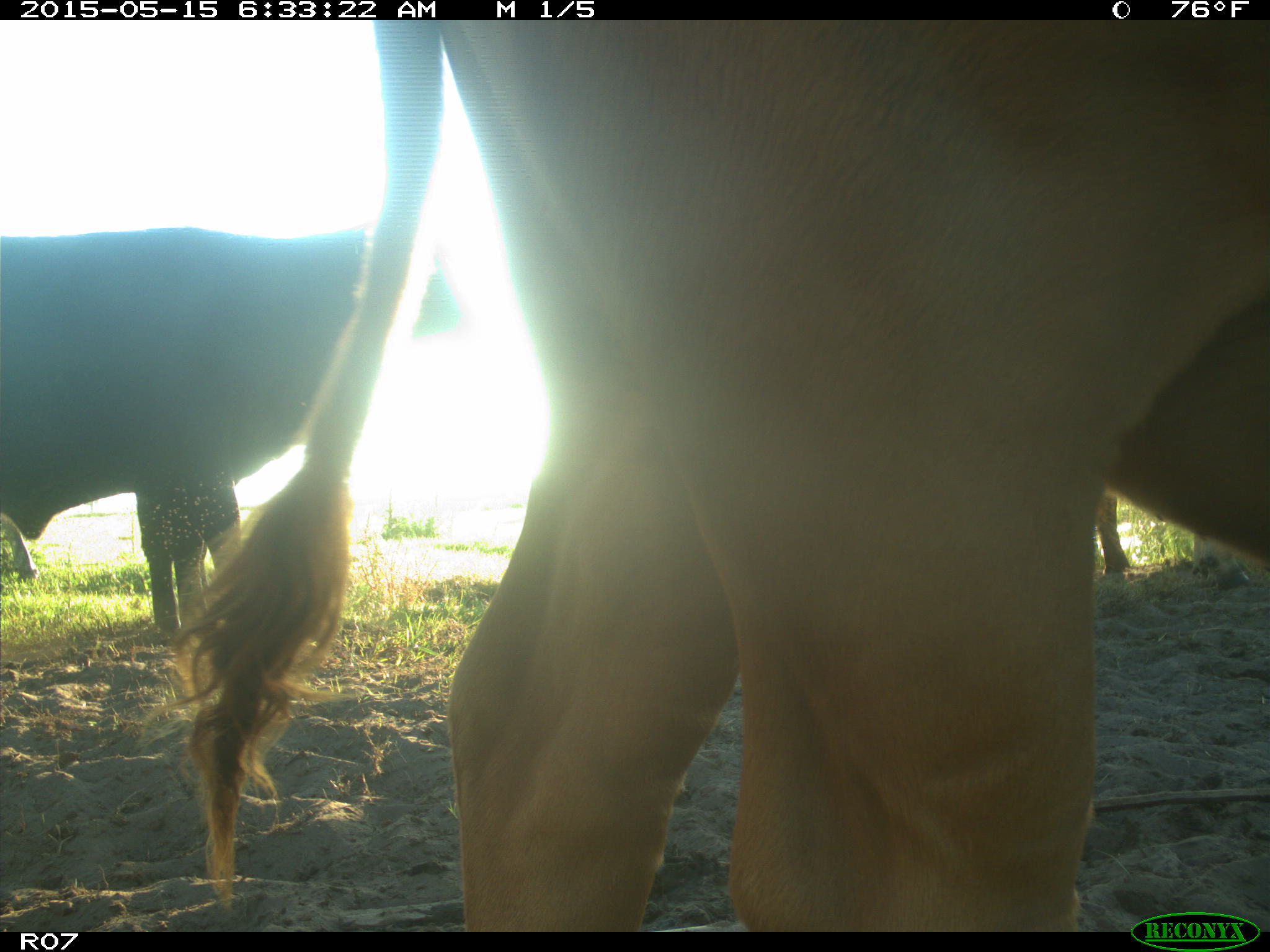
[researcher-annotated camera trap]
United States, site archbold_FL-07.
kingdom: Animalia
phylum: Chordata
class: Mammalia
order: Artiodactyla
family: Bovidae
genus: Bos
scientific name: Bos taurus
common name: domestic cow